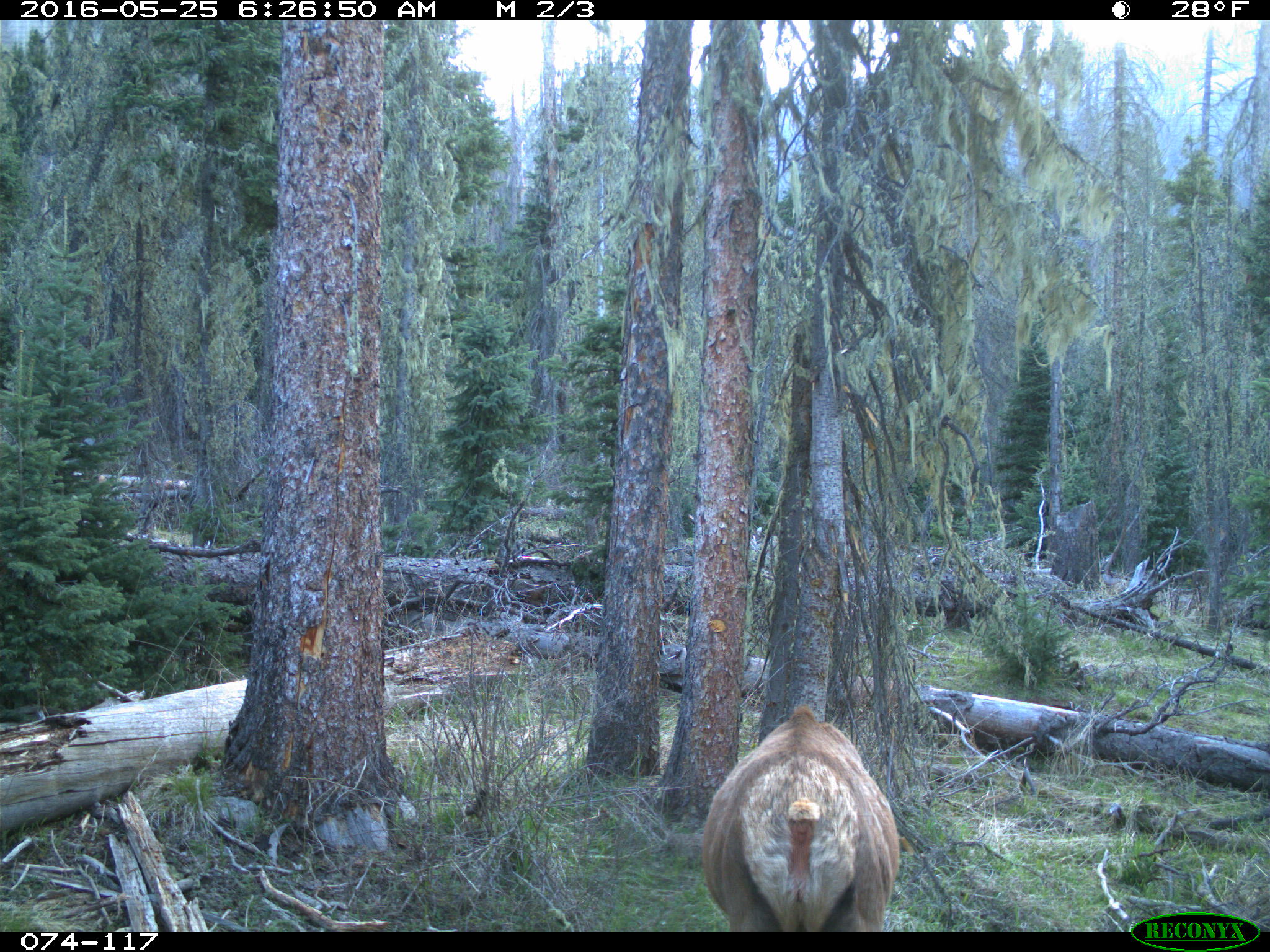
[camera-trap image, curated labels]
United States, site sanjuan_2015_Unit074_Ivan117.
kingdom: Animalia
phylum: Chordata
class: Mammalia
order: Artiodactyla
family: Cervidae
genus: Cervus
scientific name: Cervus elaphus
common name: red deer